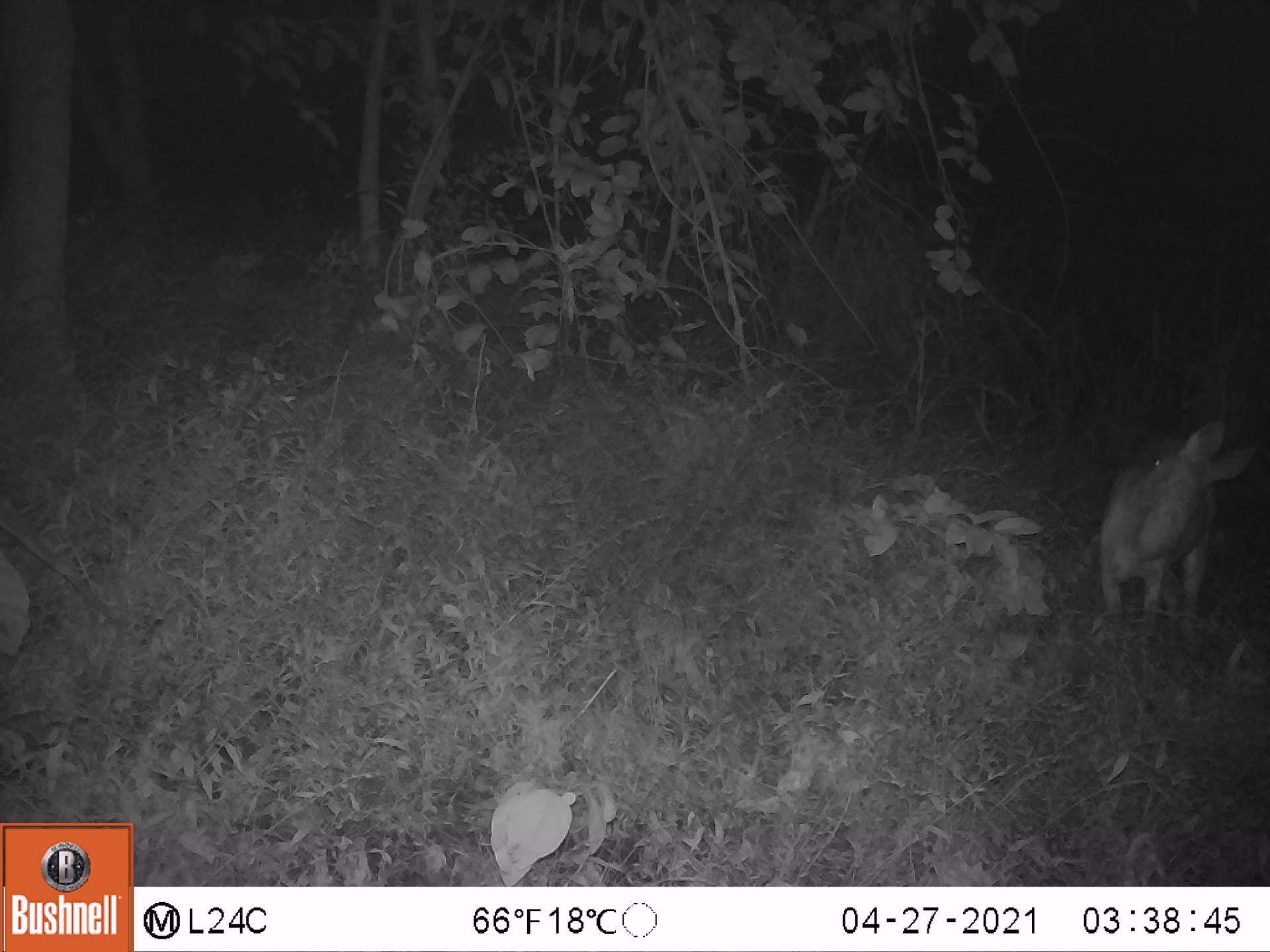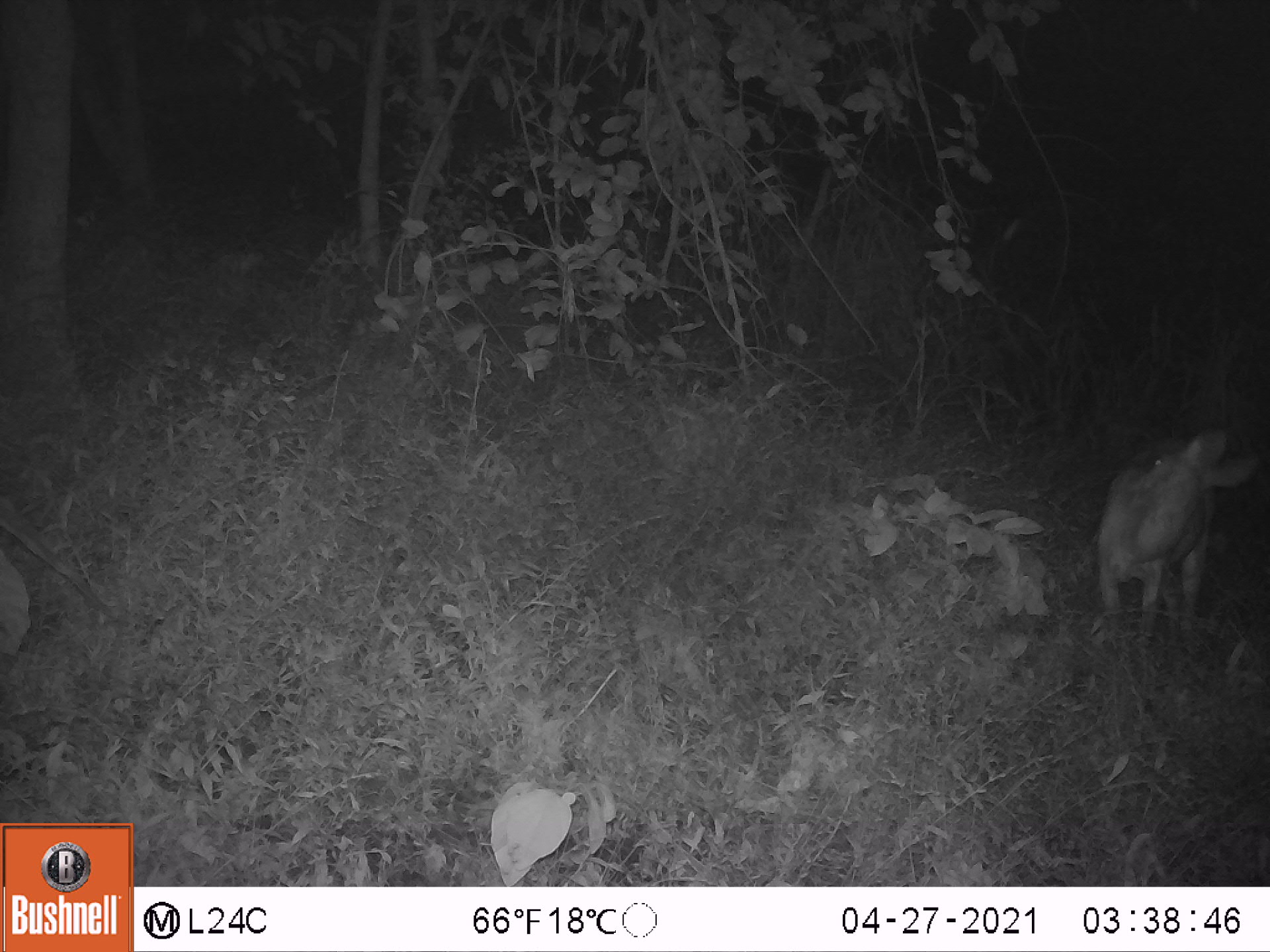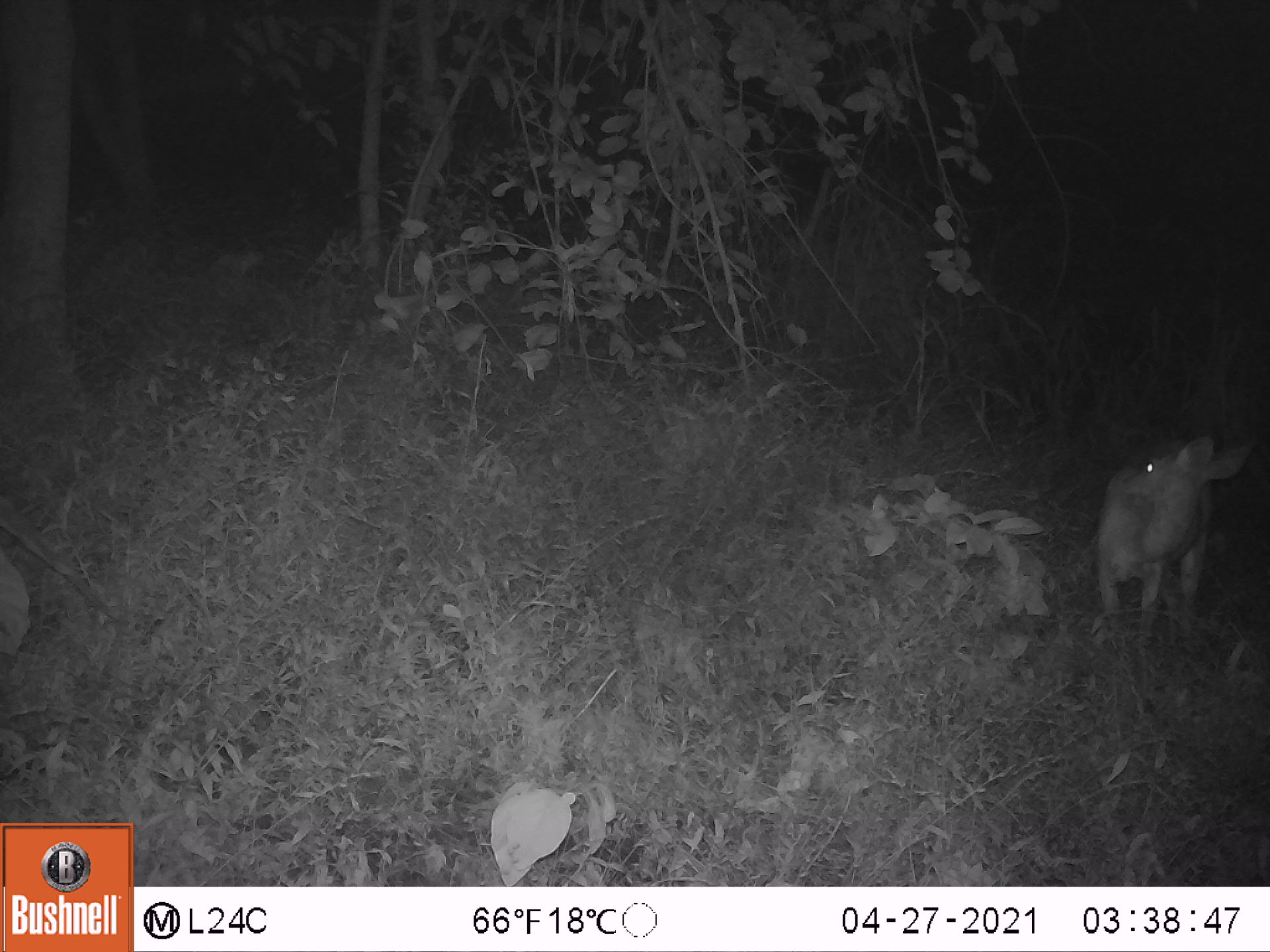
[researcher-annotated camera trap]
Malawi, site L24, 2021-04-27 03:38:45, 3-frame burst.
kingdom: Animalia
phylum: Chordata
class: Mammalia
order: Artiodactyla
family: Bovidae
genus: Tragelaphus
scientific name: Tragelaphus sylvaticus sylvaticus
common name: cape bushbuck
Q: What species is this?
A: Cape bushbuck (Tragelaphus sylvaticus sylvaticus).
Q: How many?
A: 1.